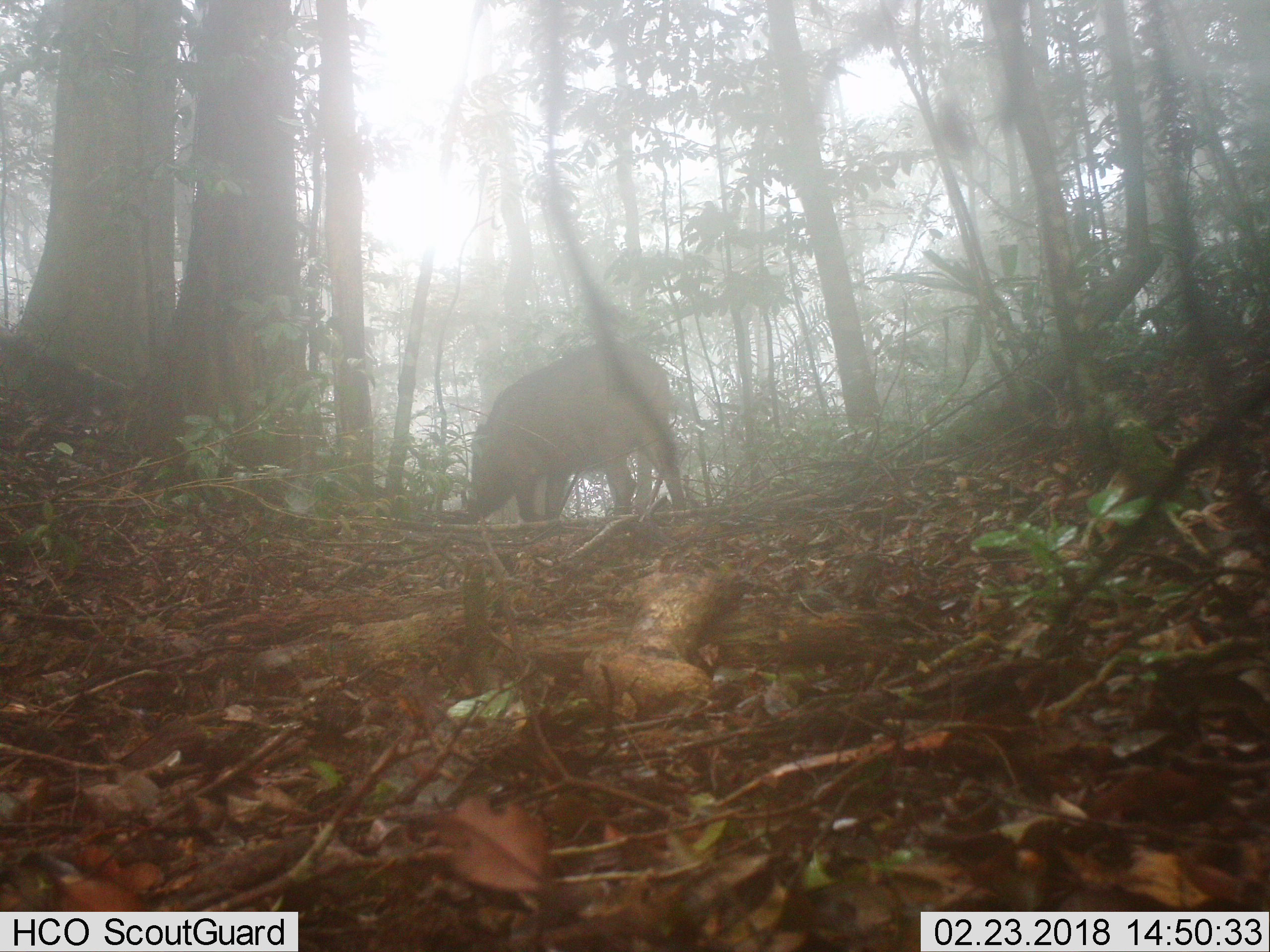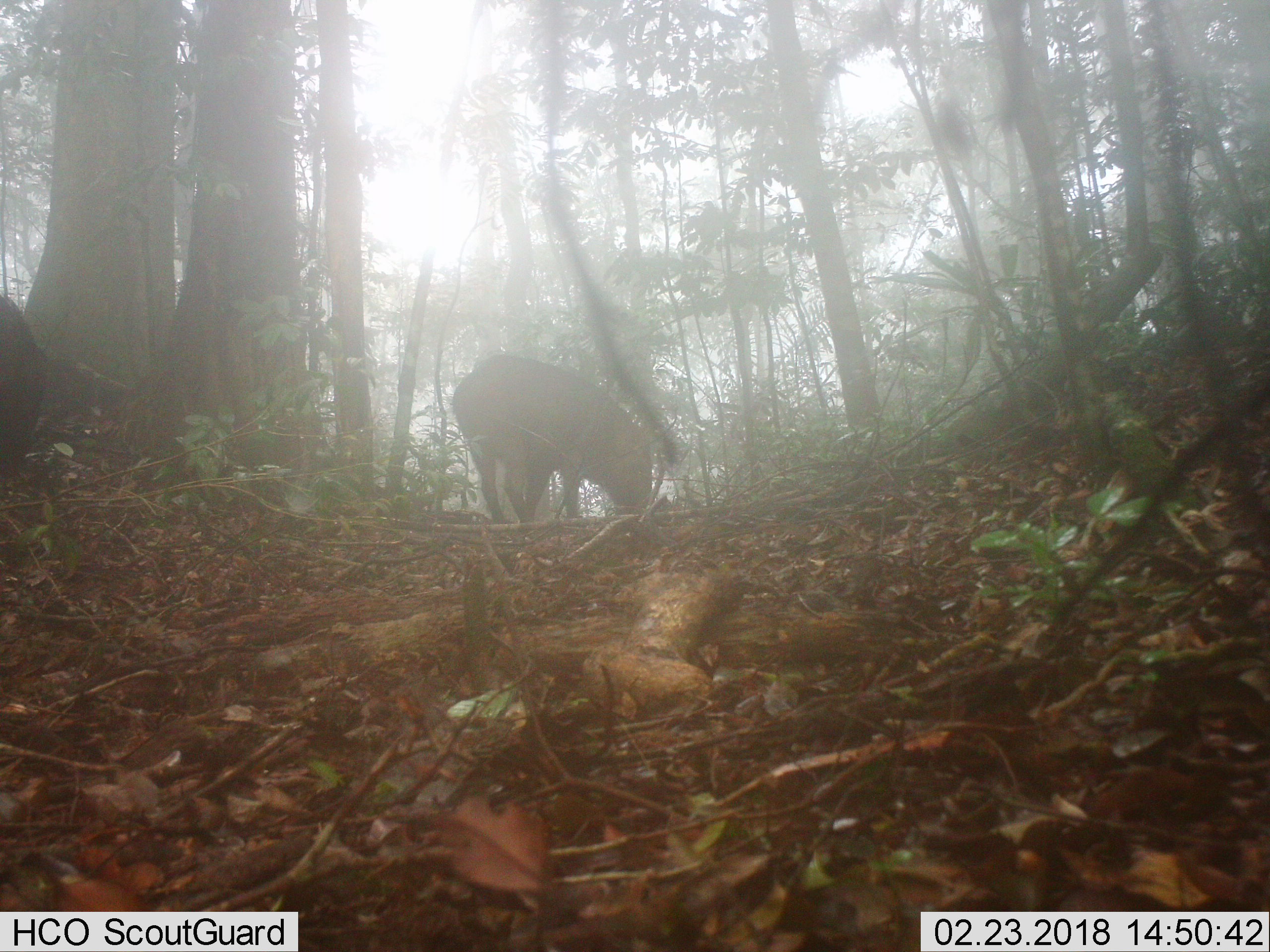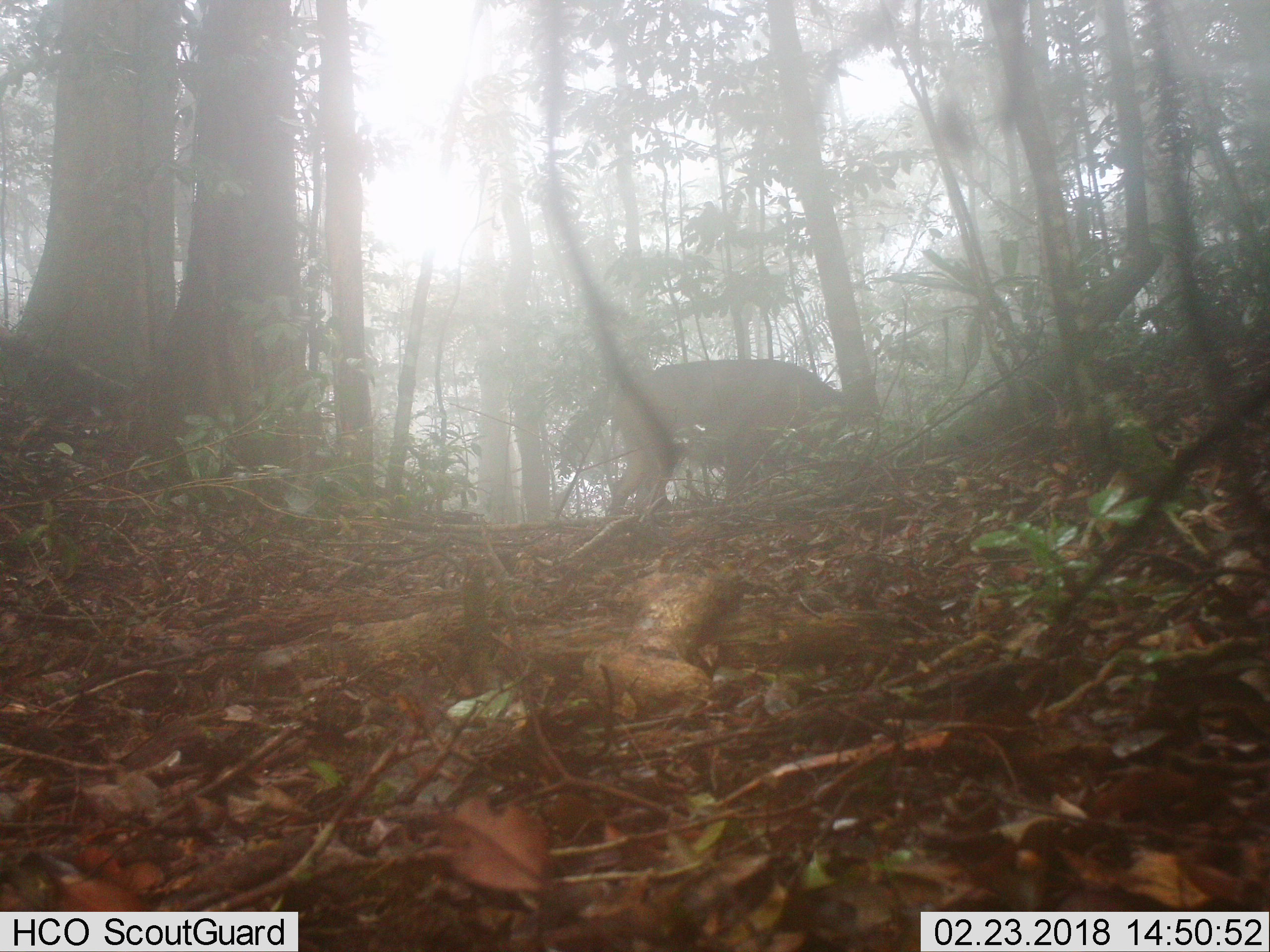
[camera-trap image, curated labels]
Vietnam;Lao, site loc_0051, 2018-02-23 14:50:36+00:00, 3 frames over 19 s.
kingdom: Animalia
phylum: Chordata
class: Mammalia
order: Artiodactyla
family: Suidae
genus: Sus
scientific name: Sus scrofa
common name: eurasian wild pig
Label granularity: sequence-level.